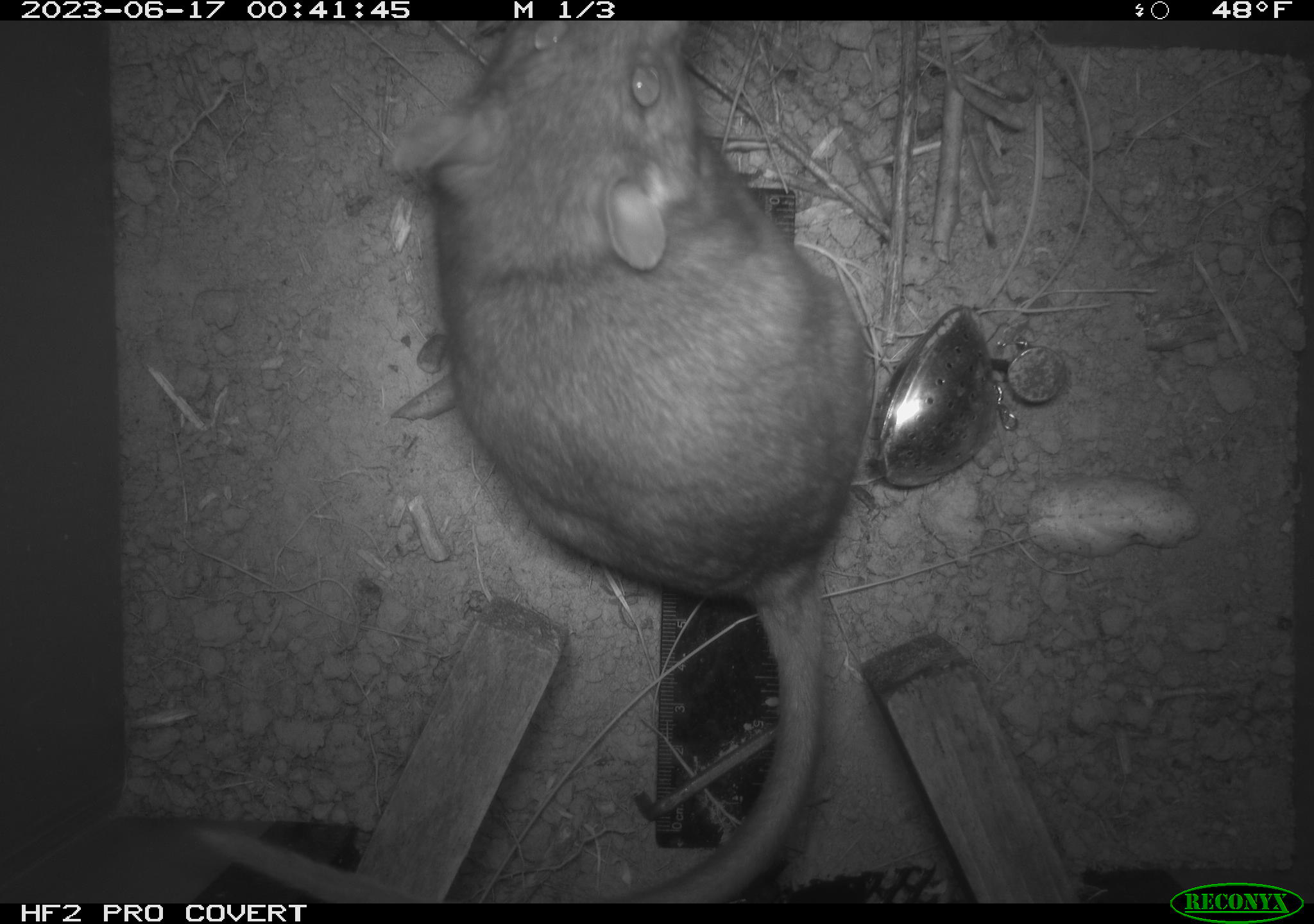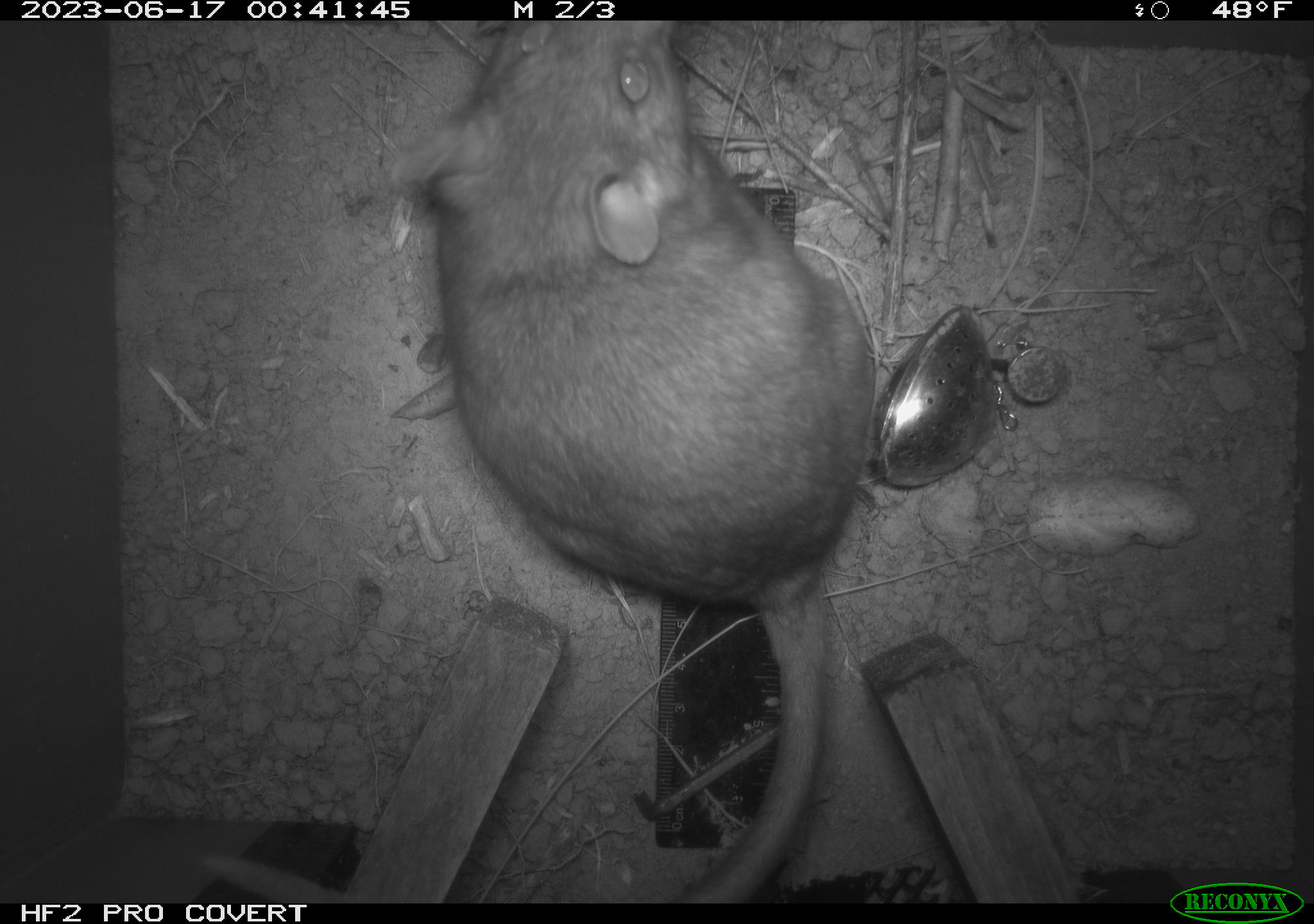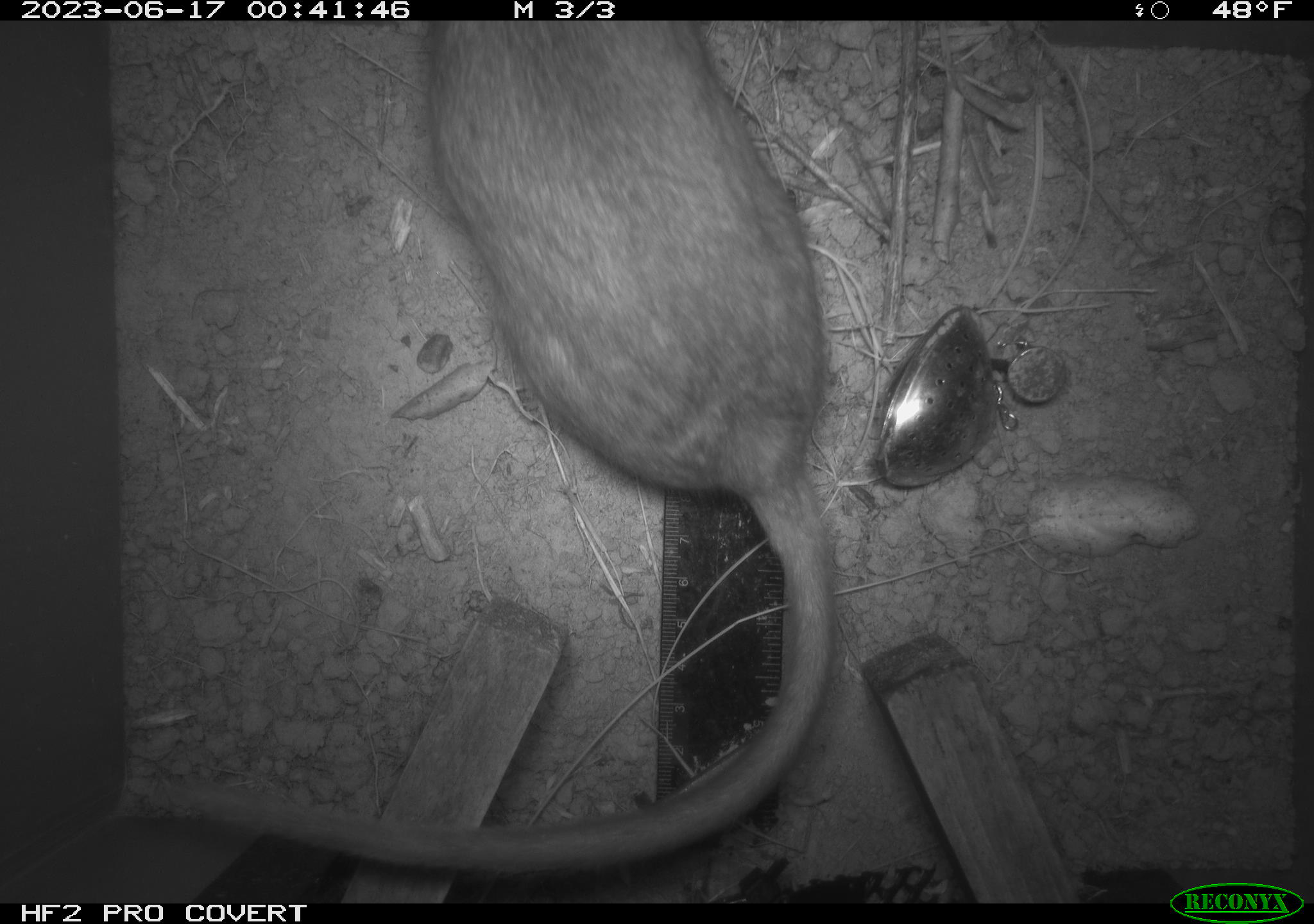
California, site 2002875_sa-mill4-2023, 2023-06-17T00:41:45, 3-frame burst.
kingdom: Animalia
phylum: Chordata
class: Mammalia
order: Rodentia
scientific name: Rodentia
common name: mouse species